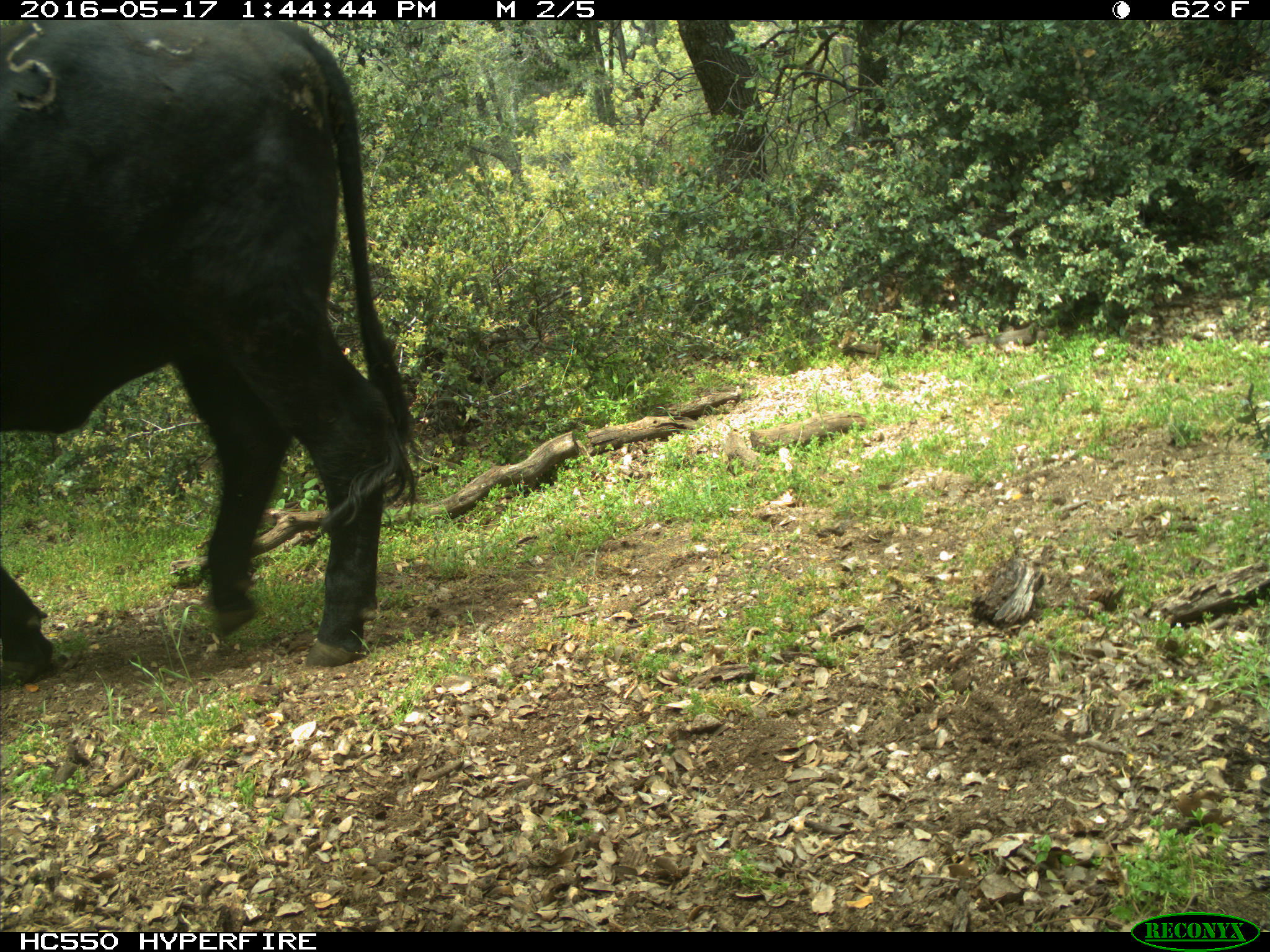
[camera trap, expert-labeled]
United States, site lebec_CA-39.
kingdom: Animalia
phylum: Chordata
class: Mammalia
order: Artiodactyla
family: Bovidae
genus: Bos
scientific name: Bos taurus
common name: domestic cow